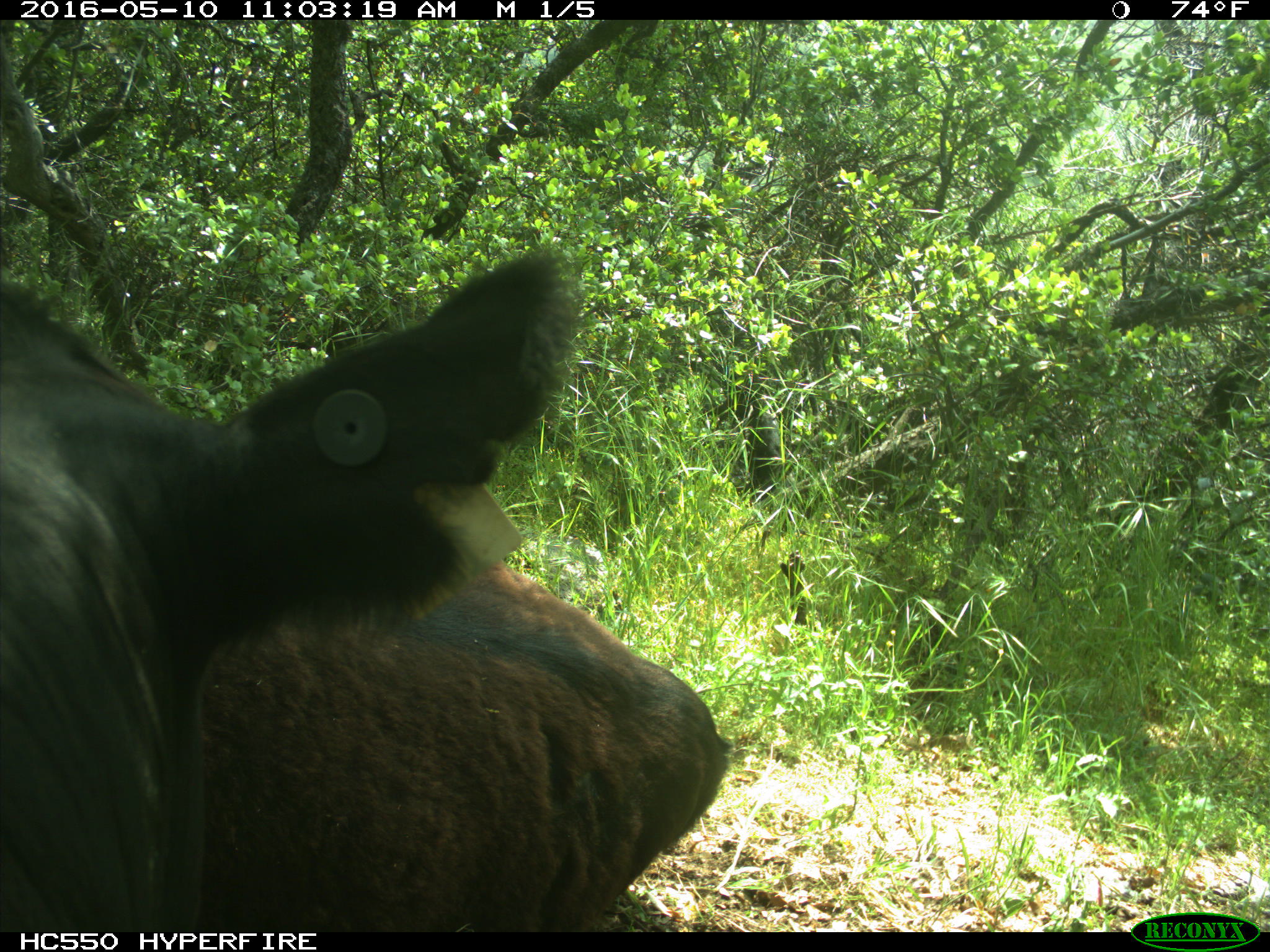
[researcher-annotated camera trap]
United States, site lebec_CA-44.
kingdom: Animalia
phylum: Chordata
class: Mammalia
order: Artiodactyla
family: Bovidae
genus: Bos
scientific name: Bos taurus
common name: domestic cow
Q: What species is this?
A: Bos taurus (domestic cow).